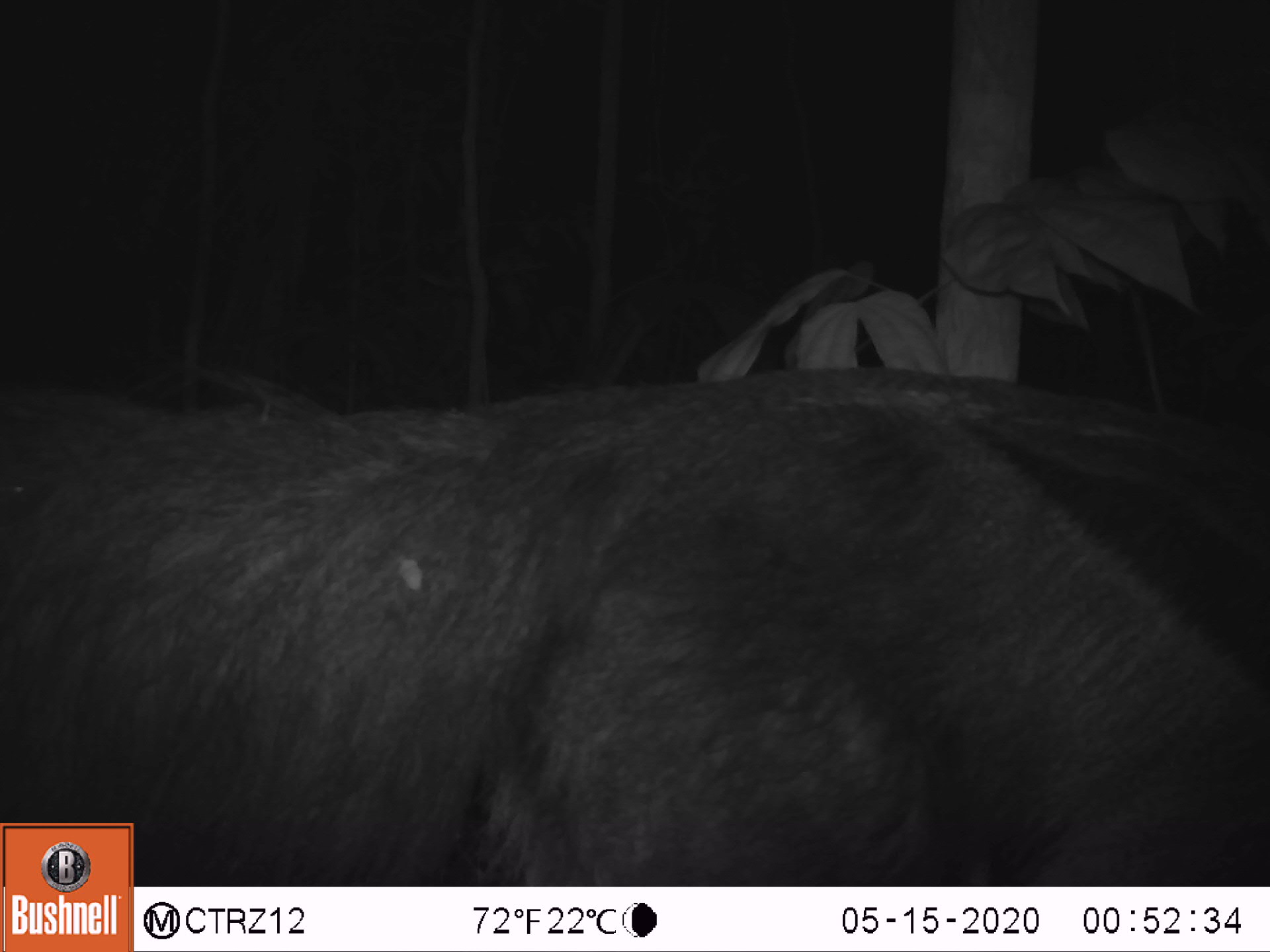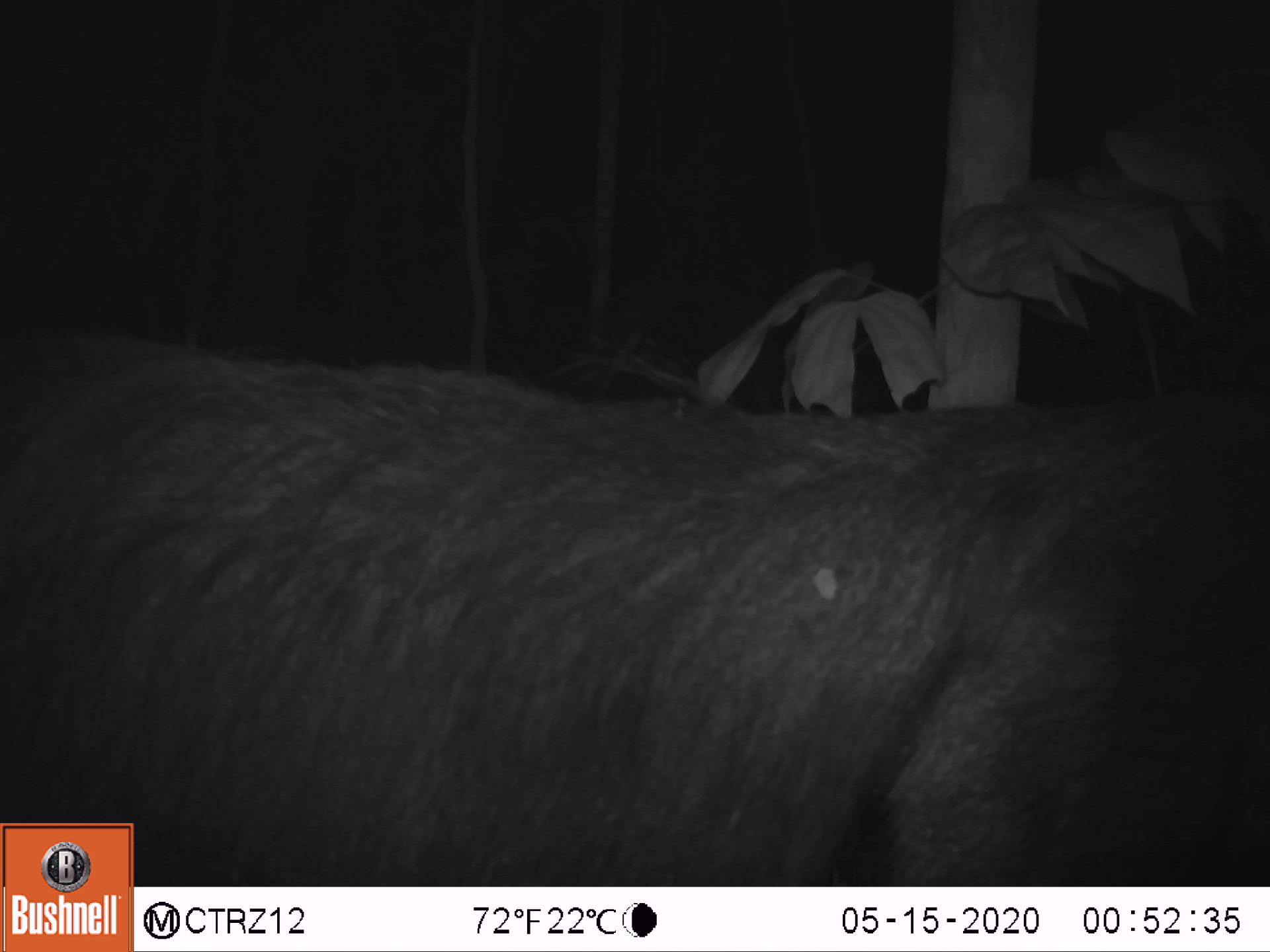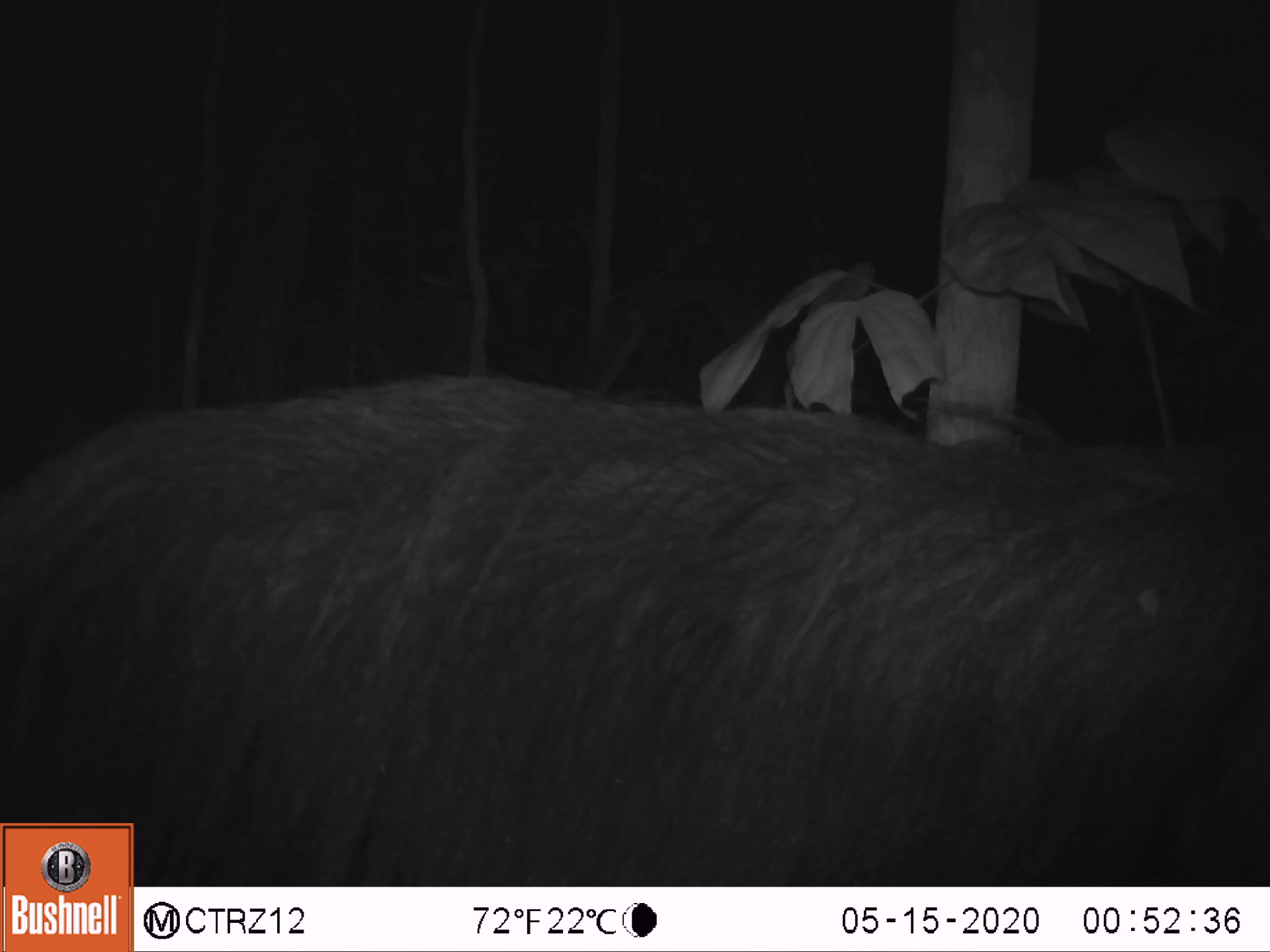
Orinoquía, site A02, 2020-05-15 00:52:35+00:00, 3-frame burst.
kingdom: Animalia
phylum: Chordata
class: Mammalia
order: Pilosa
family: Myrmecophagidae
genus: Myrmecophaga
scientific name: Myrmecophaga tridactyla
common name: giant anteater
Giant anteater (Myrmecophaga tridactyla).